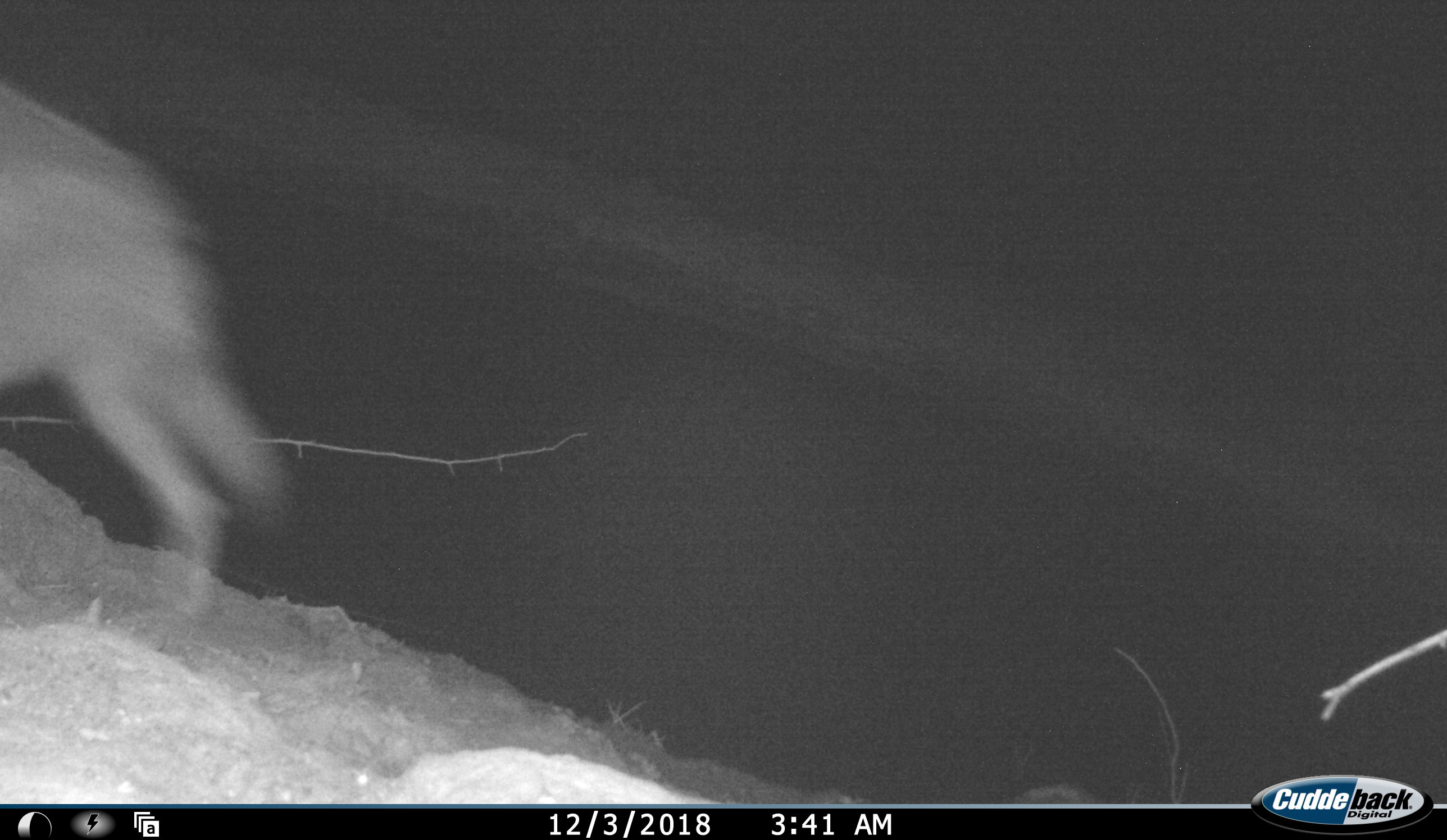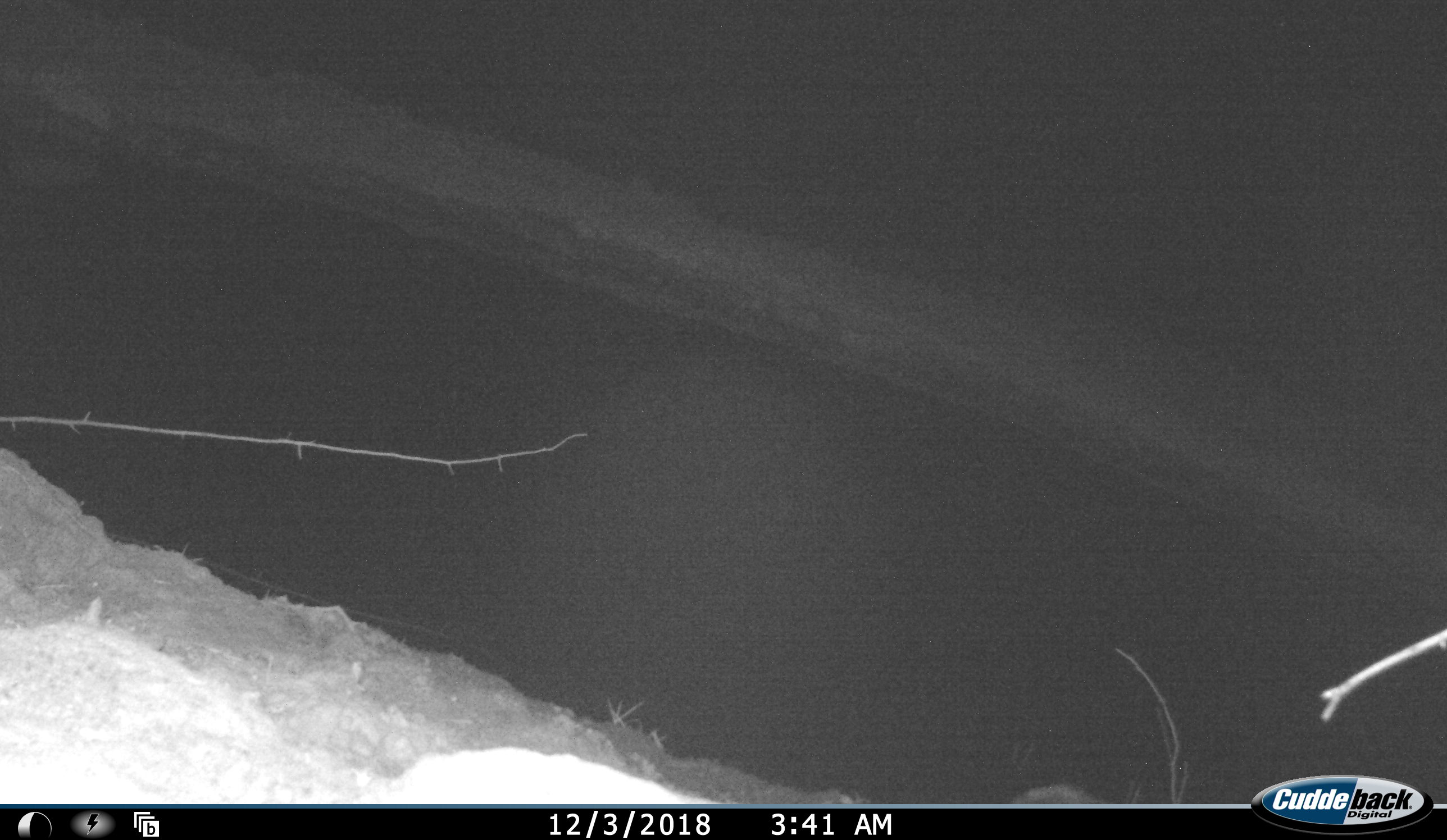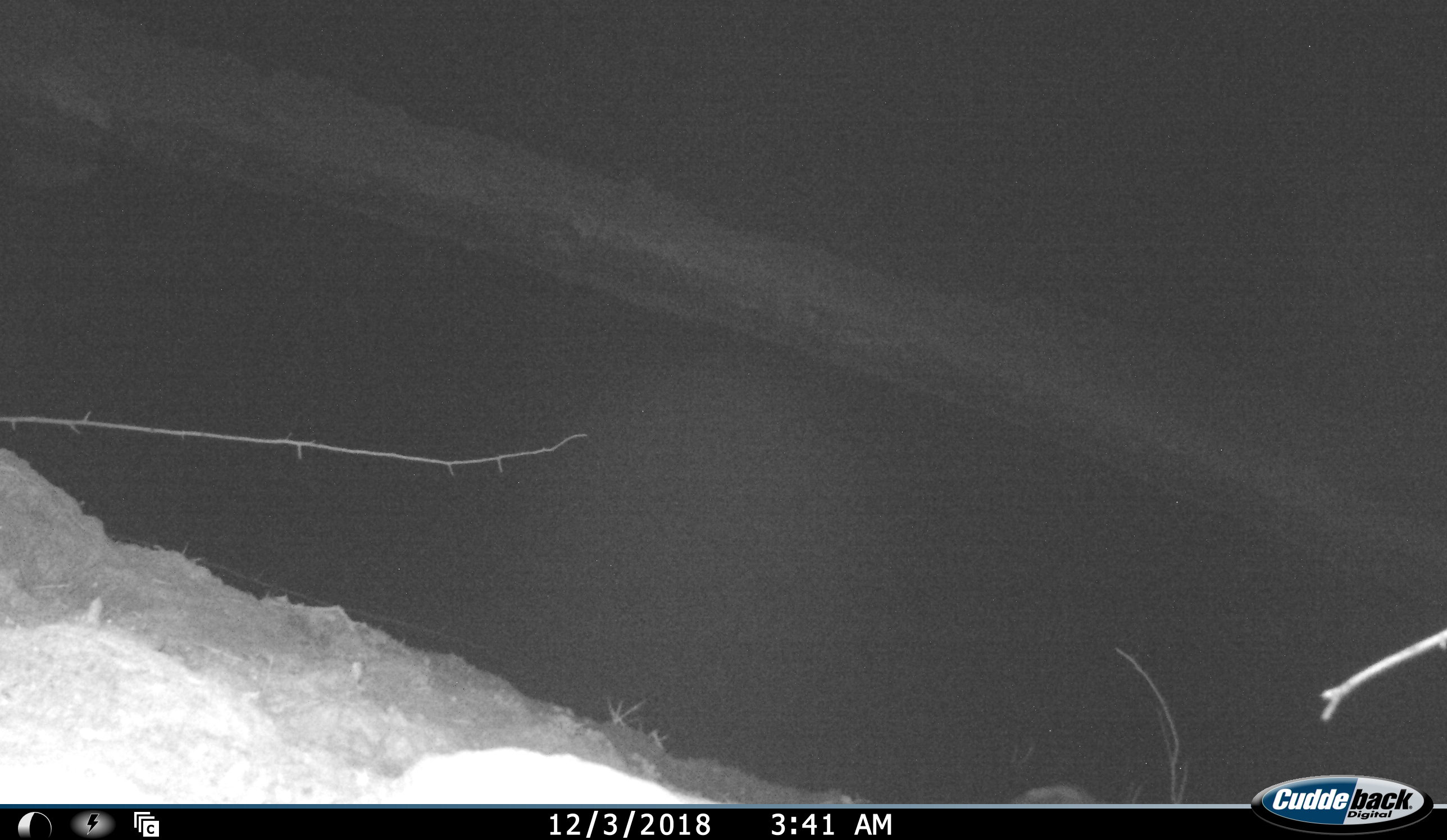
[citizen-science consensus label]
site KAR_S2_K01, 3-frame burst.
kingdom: Animalia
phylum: Chordata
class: Mammalia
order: Carnivora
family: Canidae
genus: Lupulella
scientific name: Lupulella mesomelas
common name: black-backed jackal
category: jackalblackbacked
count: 1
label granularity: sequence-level